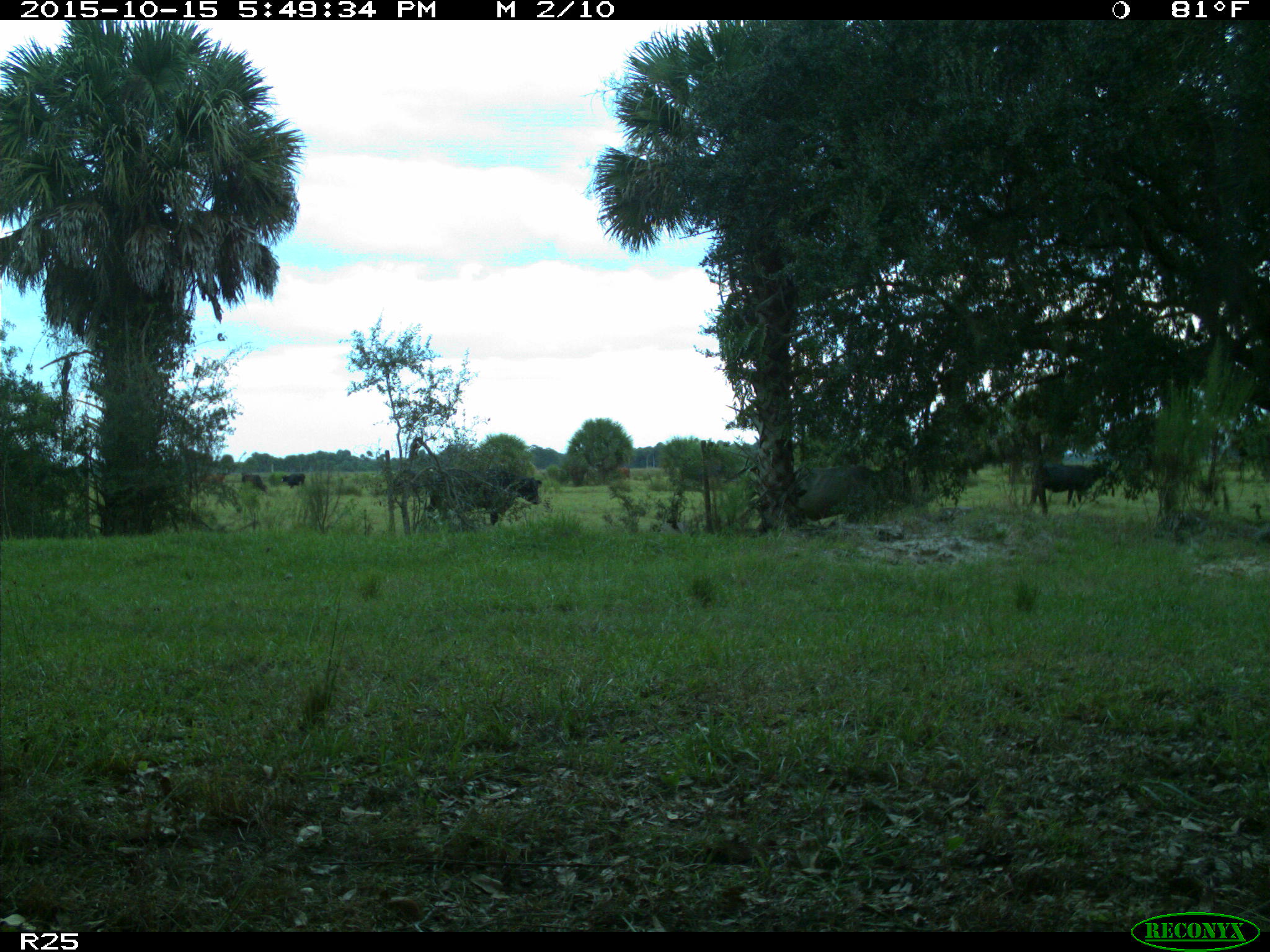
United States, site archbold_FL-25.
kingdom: Animalia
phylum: Chordata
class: Mammalia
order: Artiodactyla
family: Bovidae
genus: Bos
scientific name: Bos taurus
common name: domestic cow